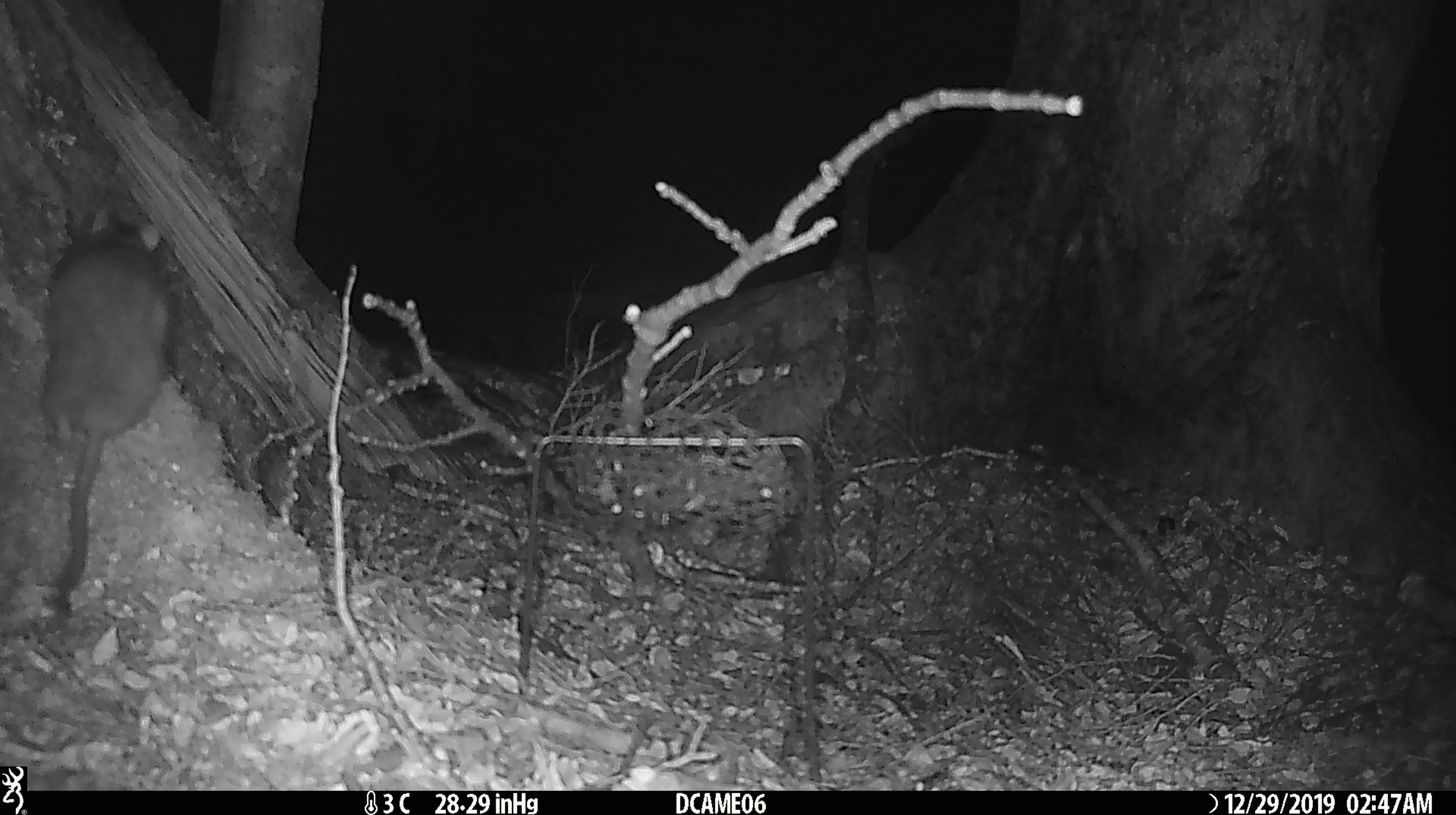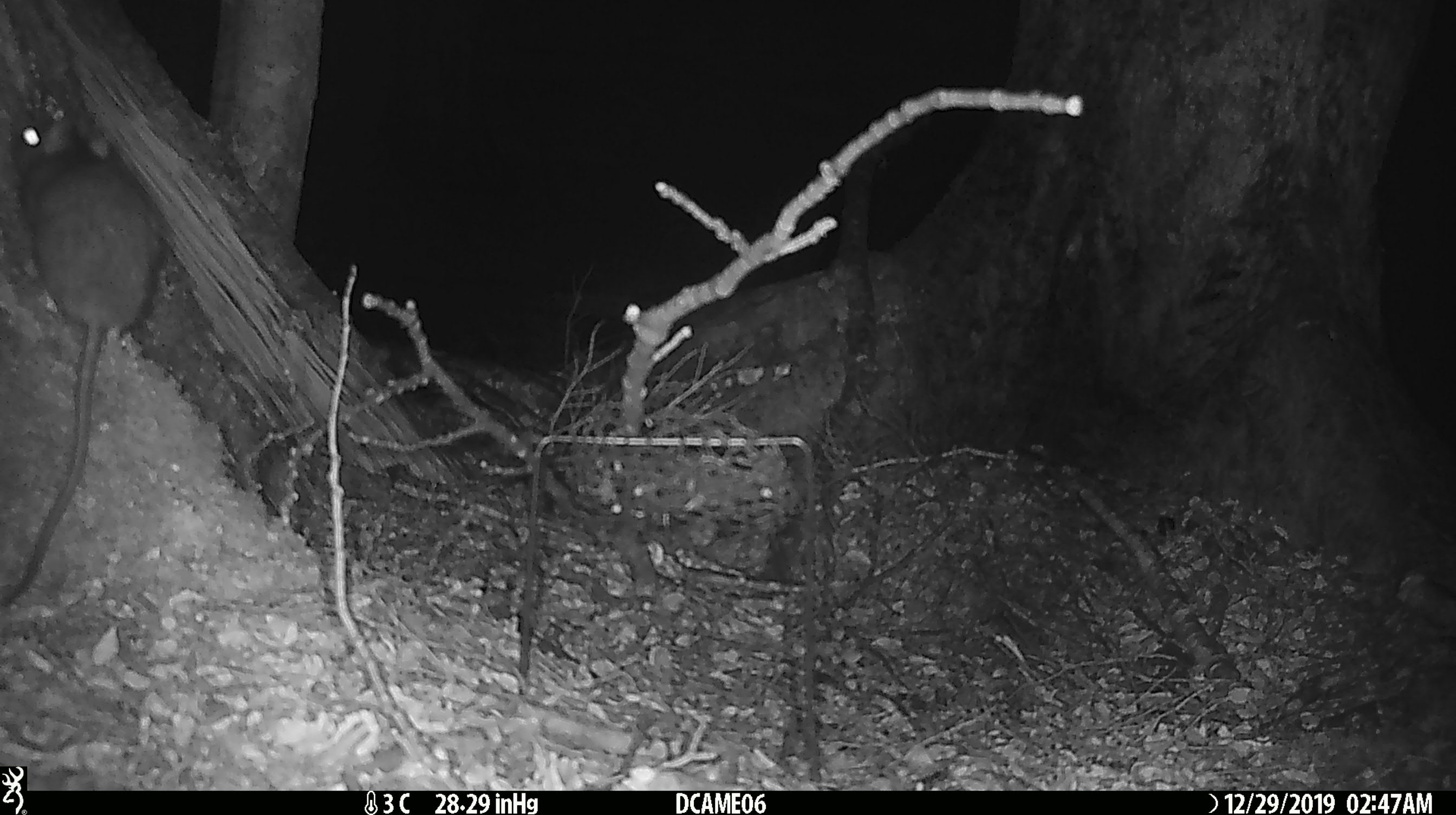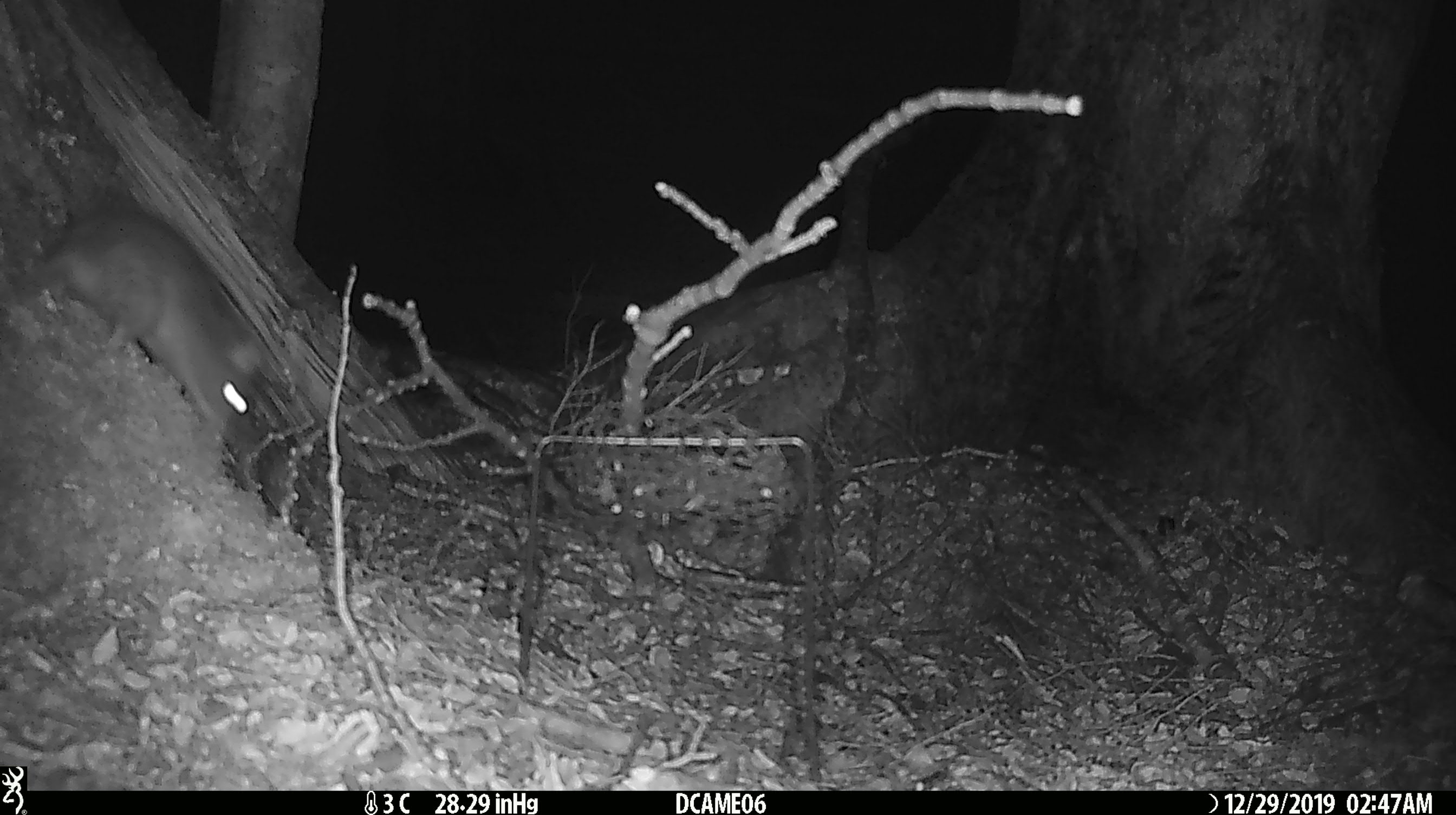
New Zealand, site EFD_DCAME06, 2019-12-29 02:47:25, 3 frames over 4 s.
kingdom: Animalia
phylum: Chordata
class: Mammalia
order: Rodentia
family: Muridae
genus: Rattus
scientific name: Rattus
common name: rat